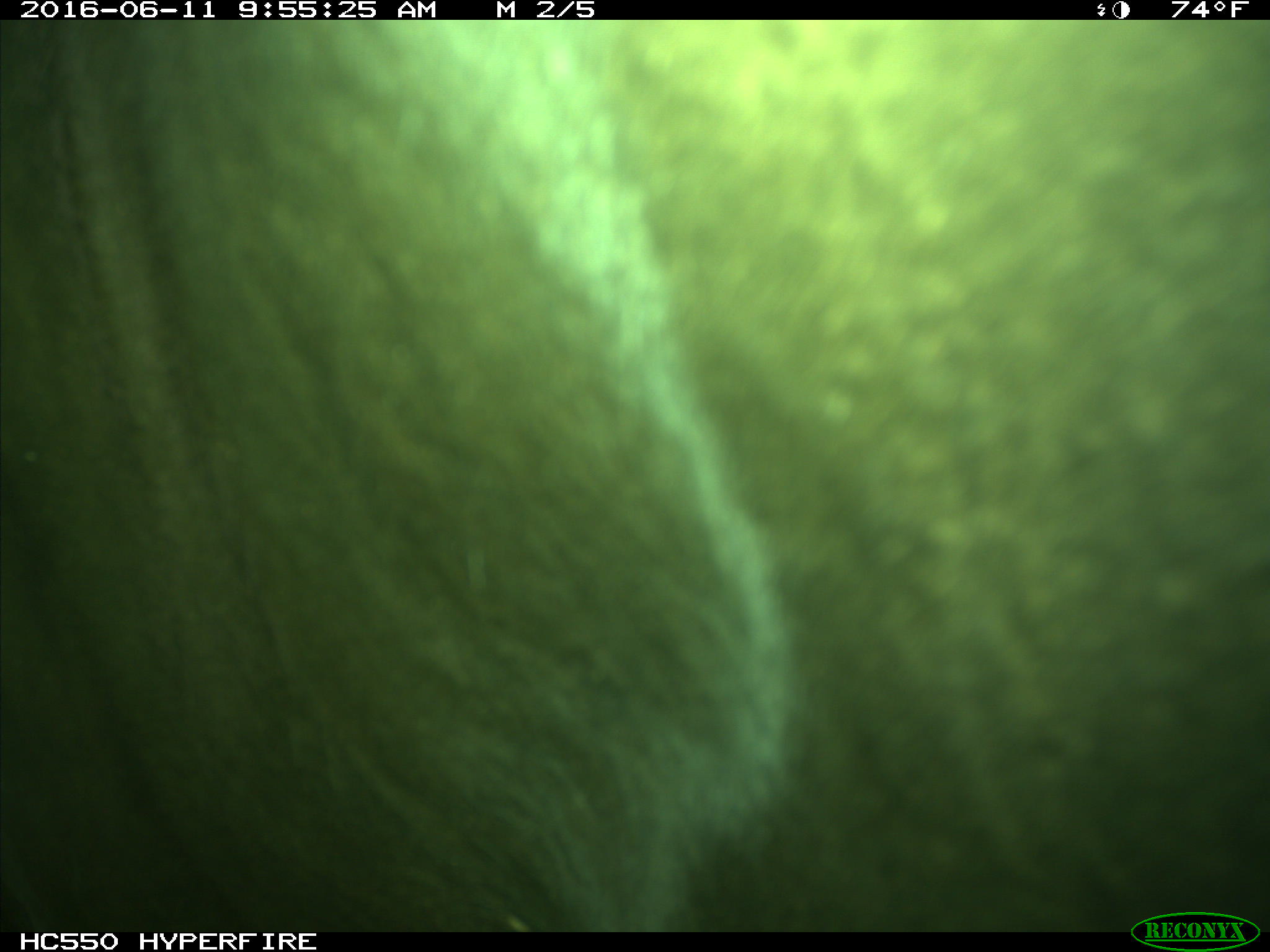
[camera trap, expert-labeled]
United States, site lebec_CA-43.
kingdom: Animalia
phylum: Chordata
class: Mammalia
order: Artiodactyla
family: Bovidae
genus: Bos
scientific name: Bos taurus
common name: domestic cow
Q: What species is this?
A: Bos taurus (domestic cow).